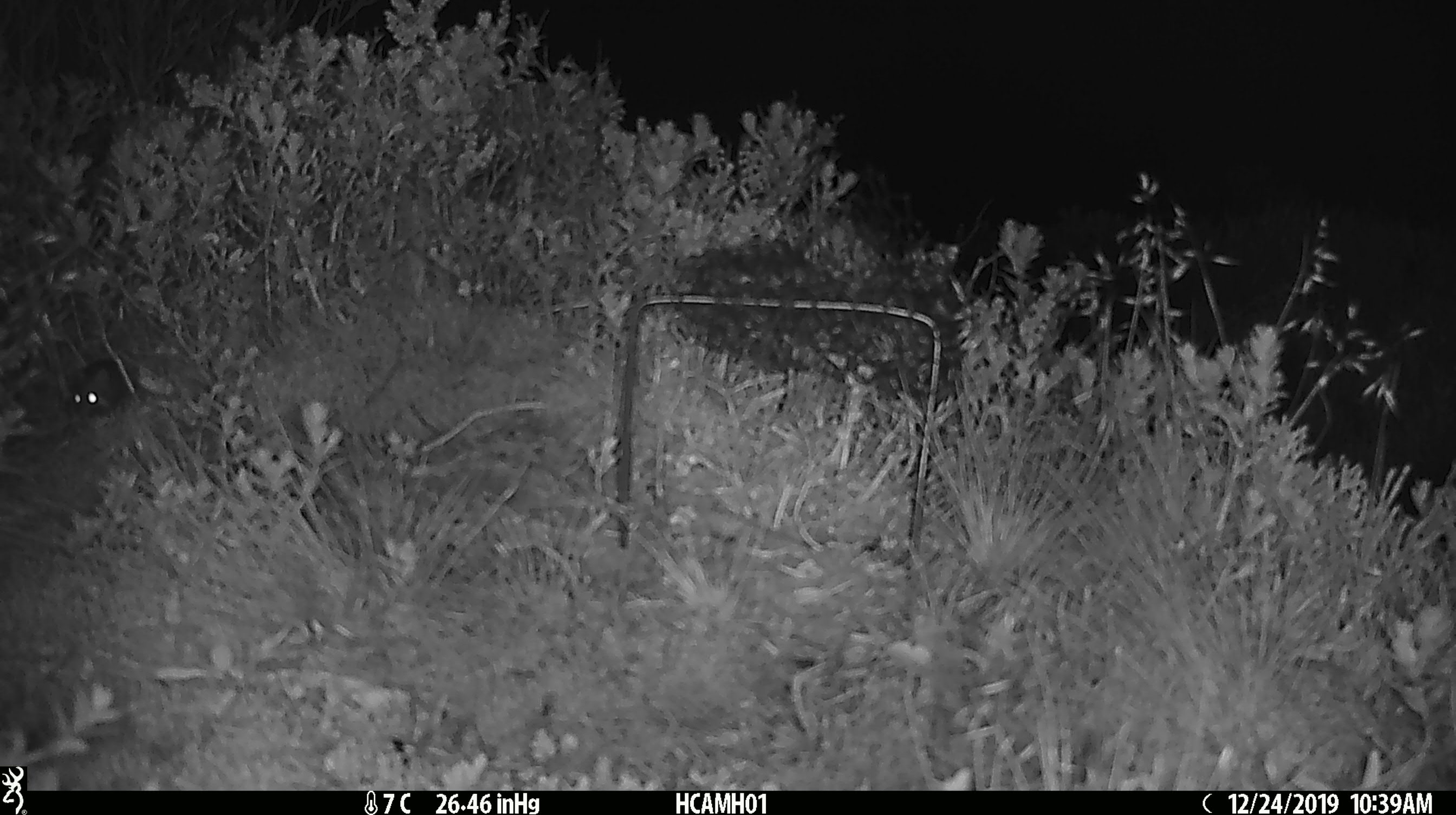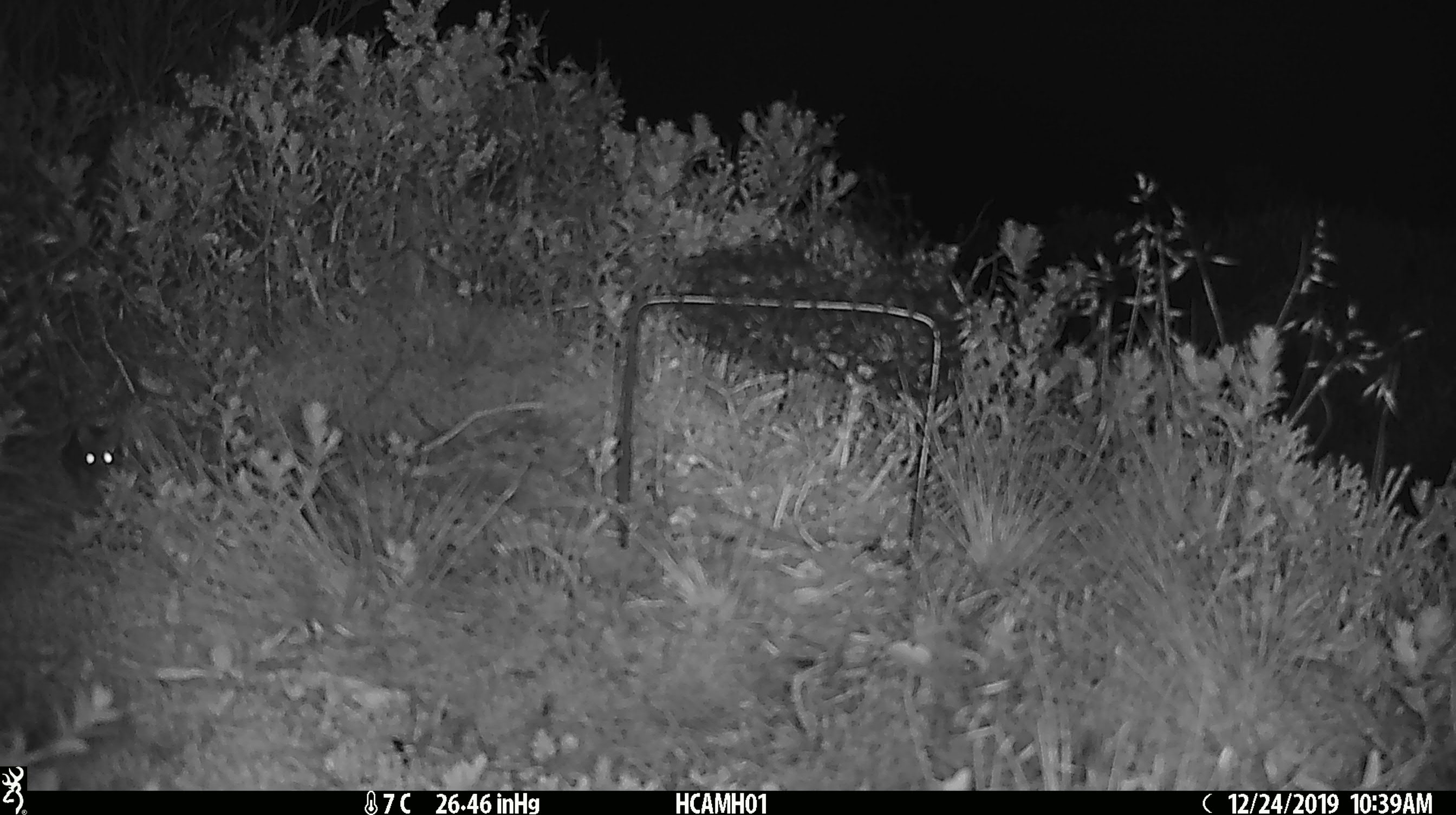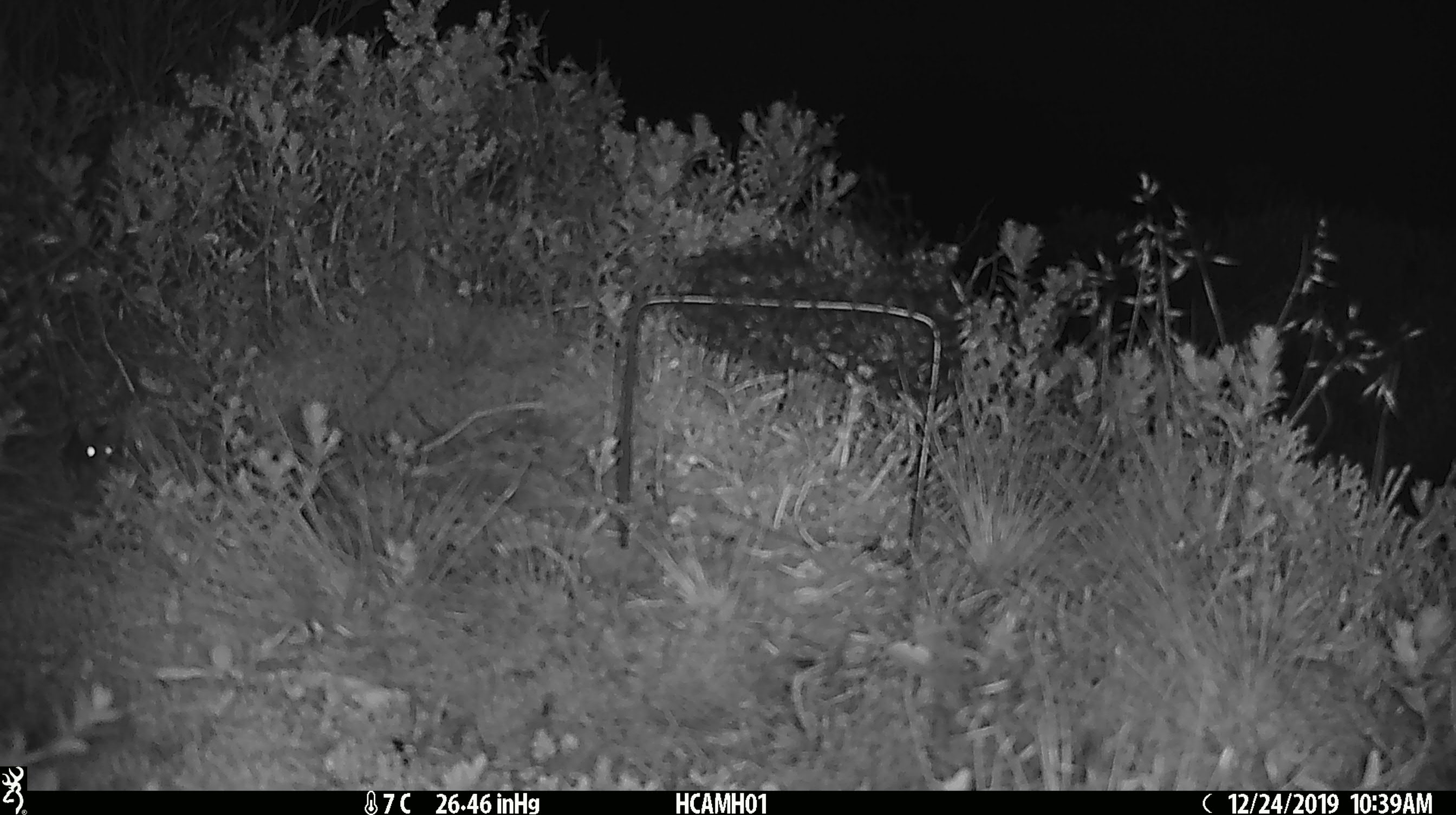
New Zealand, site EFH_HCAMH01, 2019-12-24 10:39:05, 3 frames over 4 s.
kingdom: Animalia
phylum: Chordata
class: Mammalia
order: Rodentia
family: Muridae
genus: Mus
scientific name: Mus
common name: mouse